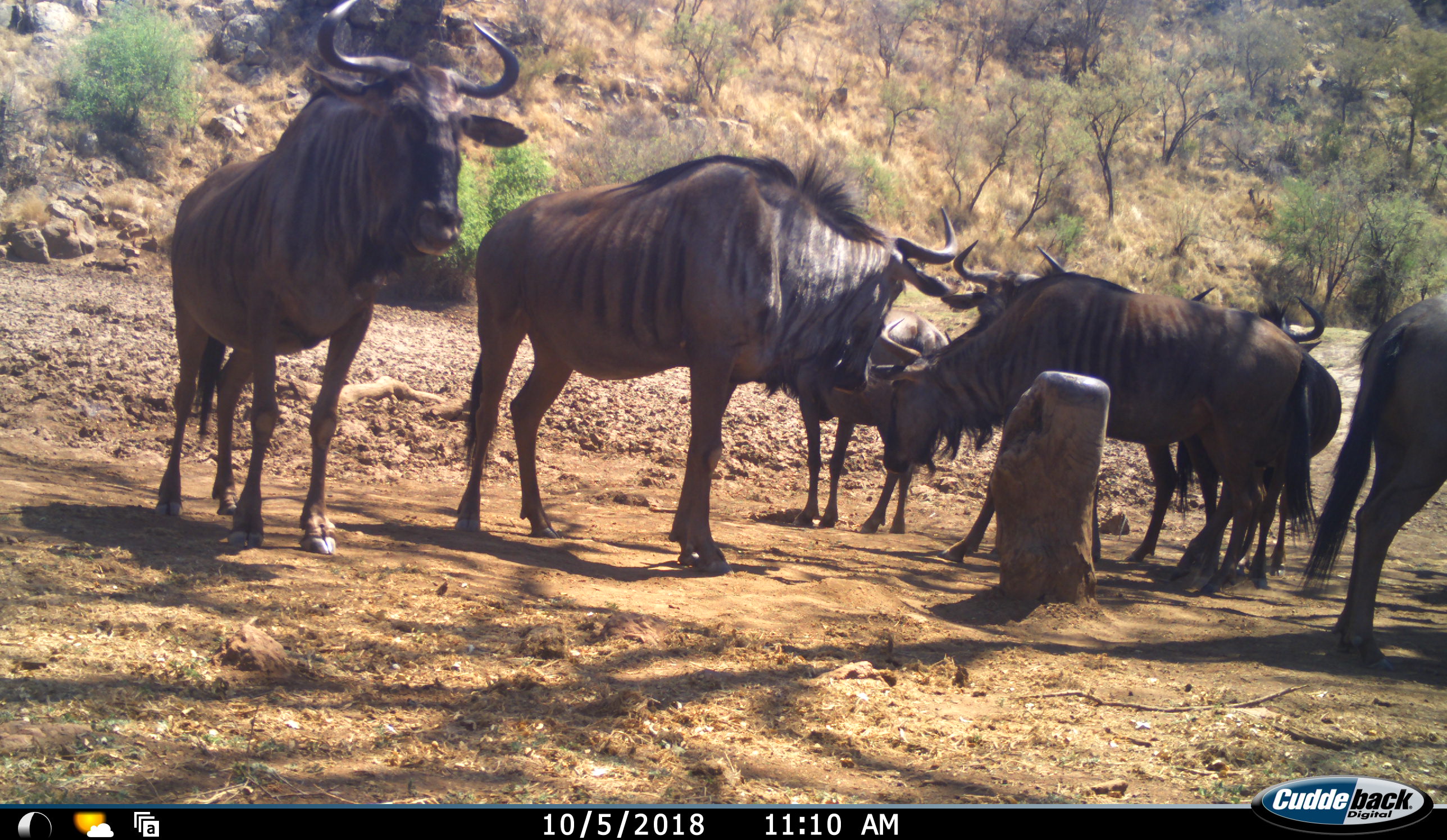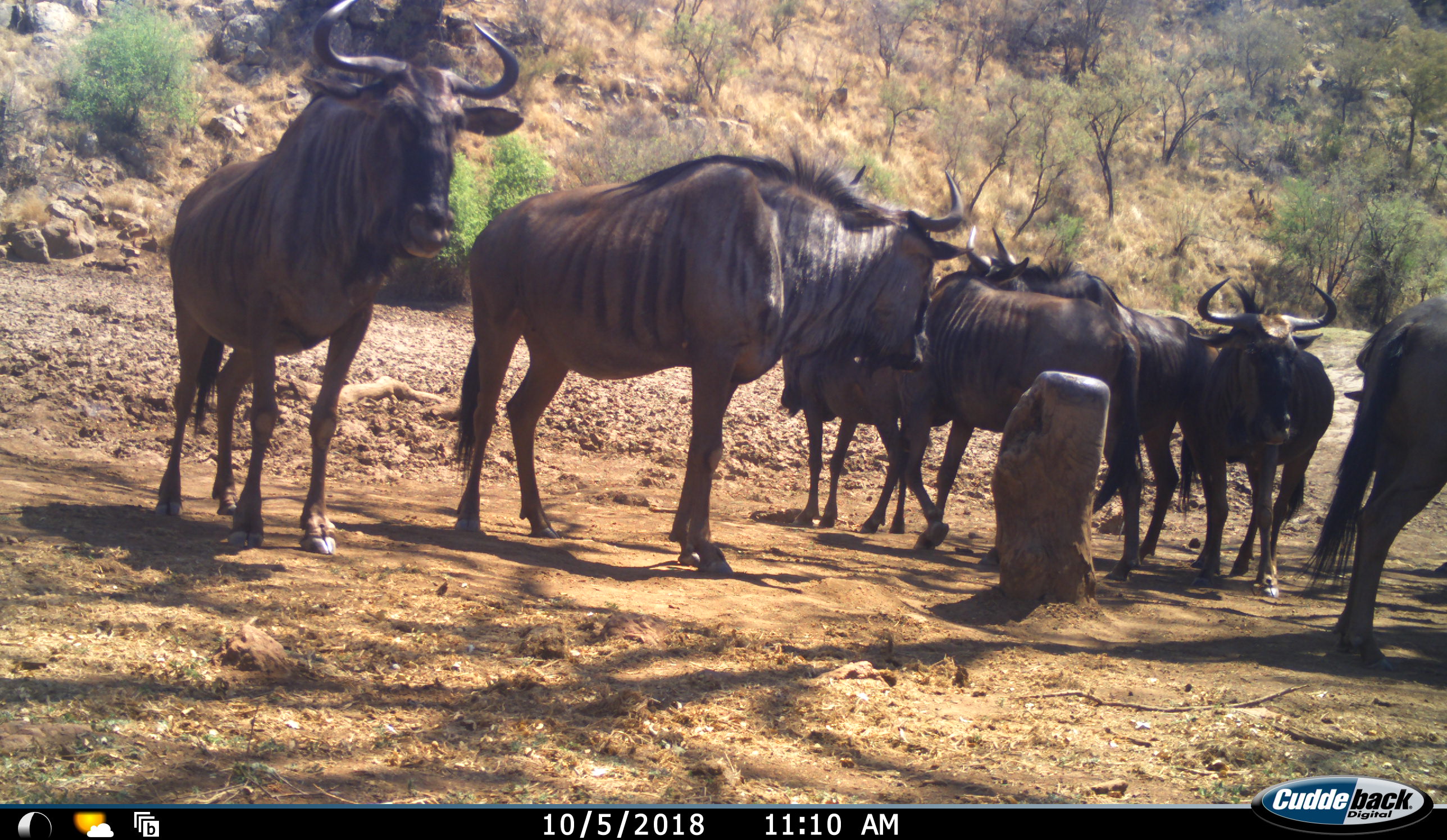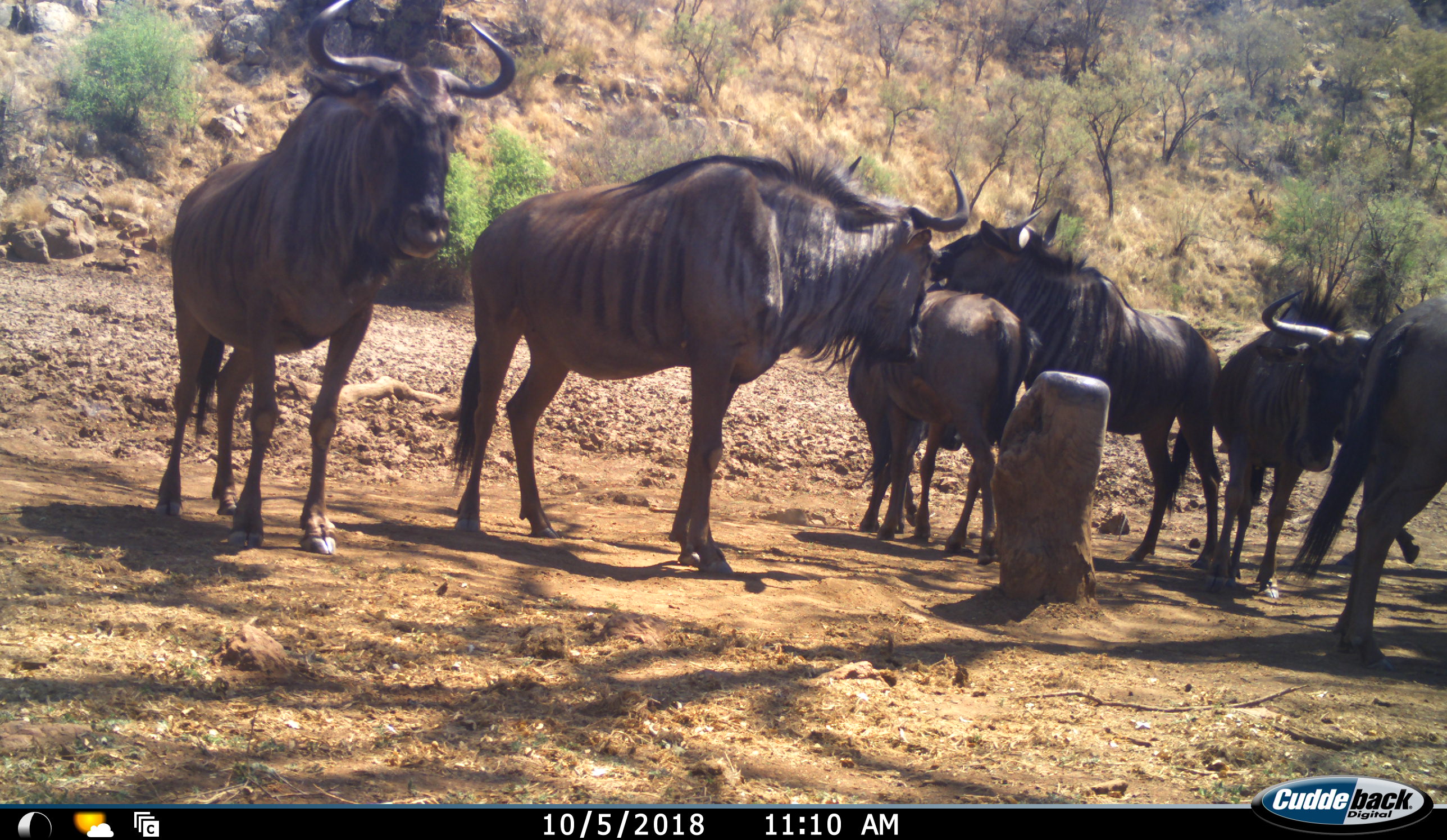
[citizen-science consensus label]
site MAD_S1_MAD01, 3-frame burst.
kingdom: Animalia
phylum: Chordata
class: Mammalia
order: Artiodactyla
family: Bovidae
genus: Connochaetes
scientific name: Connochaetes taurinus taurinus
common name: blue wildebeest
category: wildebeestblue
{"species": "wildebeestblue (blue wildebeest) (Connochaetes taurinus taurinus)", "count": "7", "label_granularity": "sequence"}